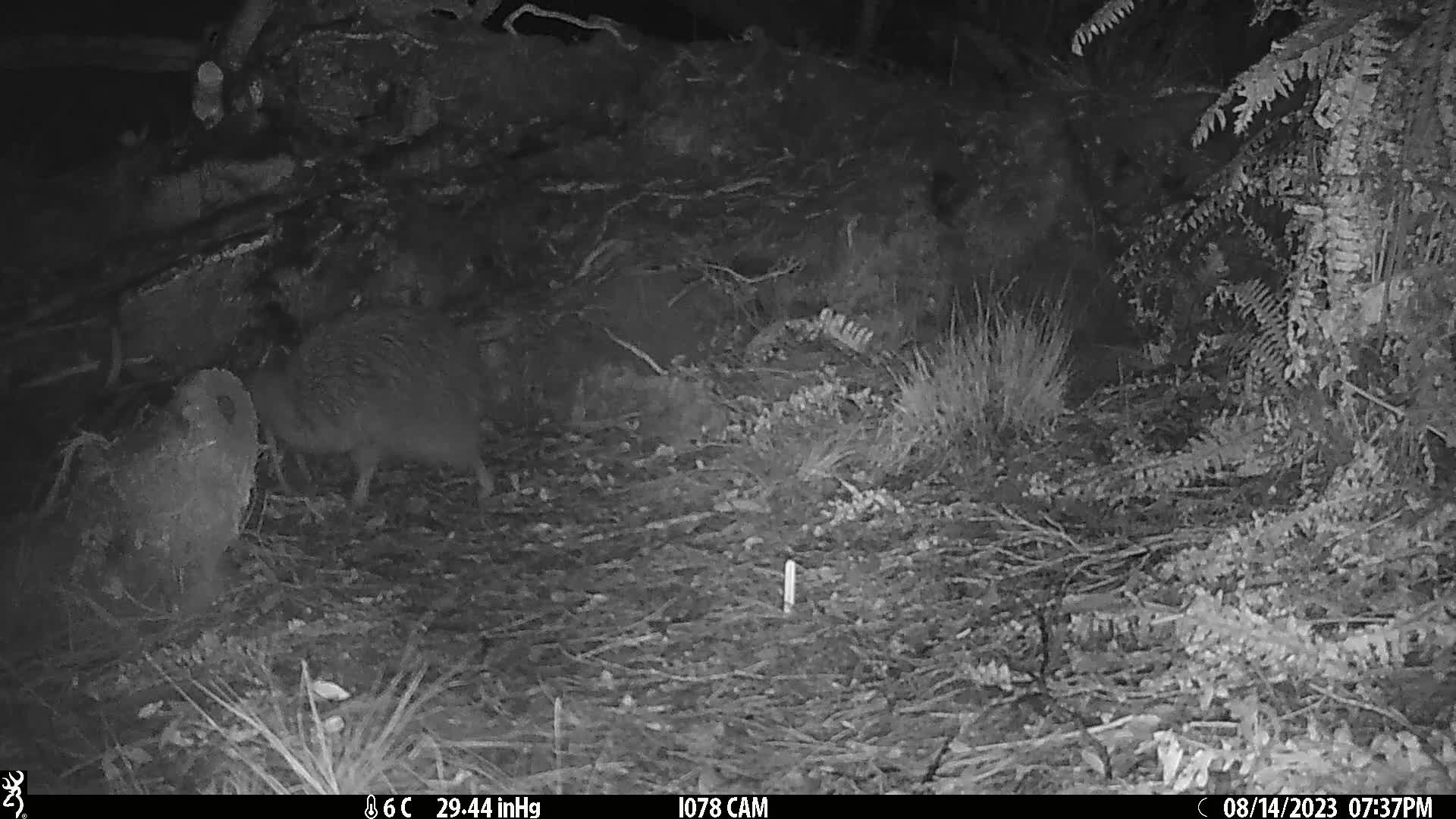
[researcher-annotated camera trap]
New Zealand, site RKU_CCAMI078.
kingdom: Animalia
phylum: Chordata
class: Aves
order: Apterygiformes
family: Apterygidae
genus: Apteryx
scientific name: Apteryx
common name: kiwi